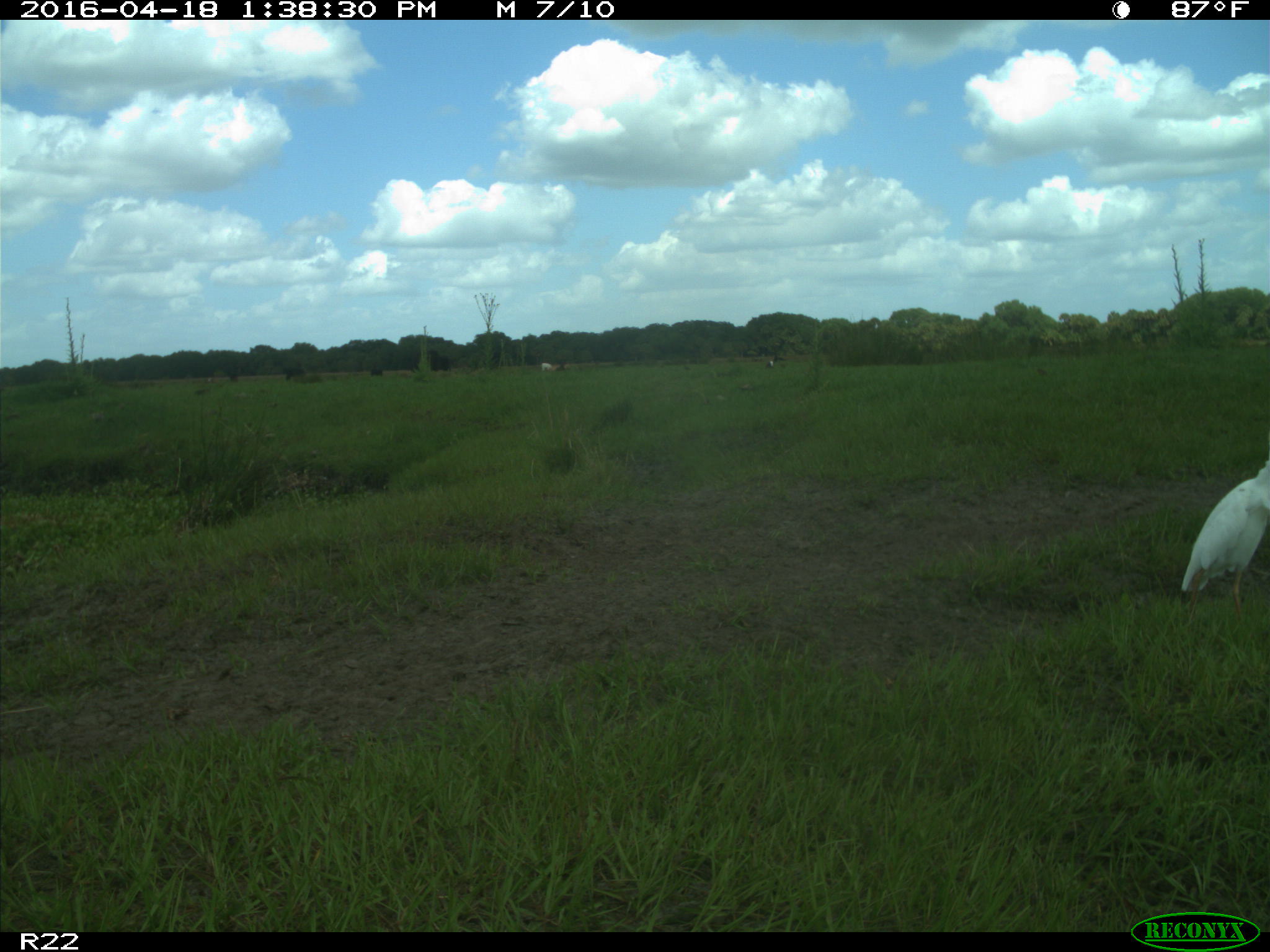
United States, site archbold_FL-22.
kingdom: Animalia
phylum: Chordata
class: Aves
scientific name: Aves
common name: birds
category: unidentified bird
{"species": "unidentified bird (birds) (Aves)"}